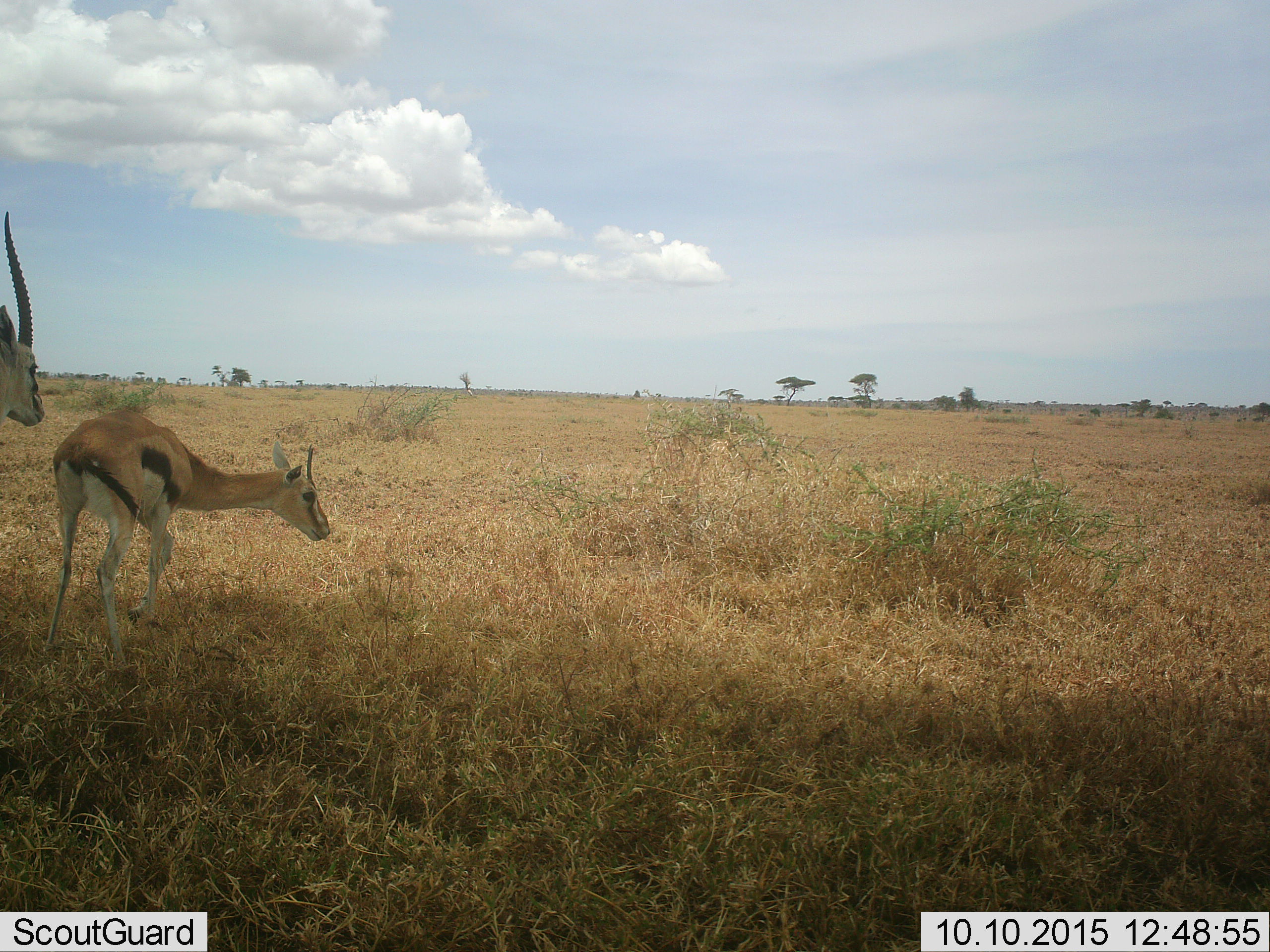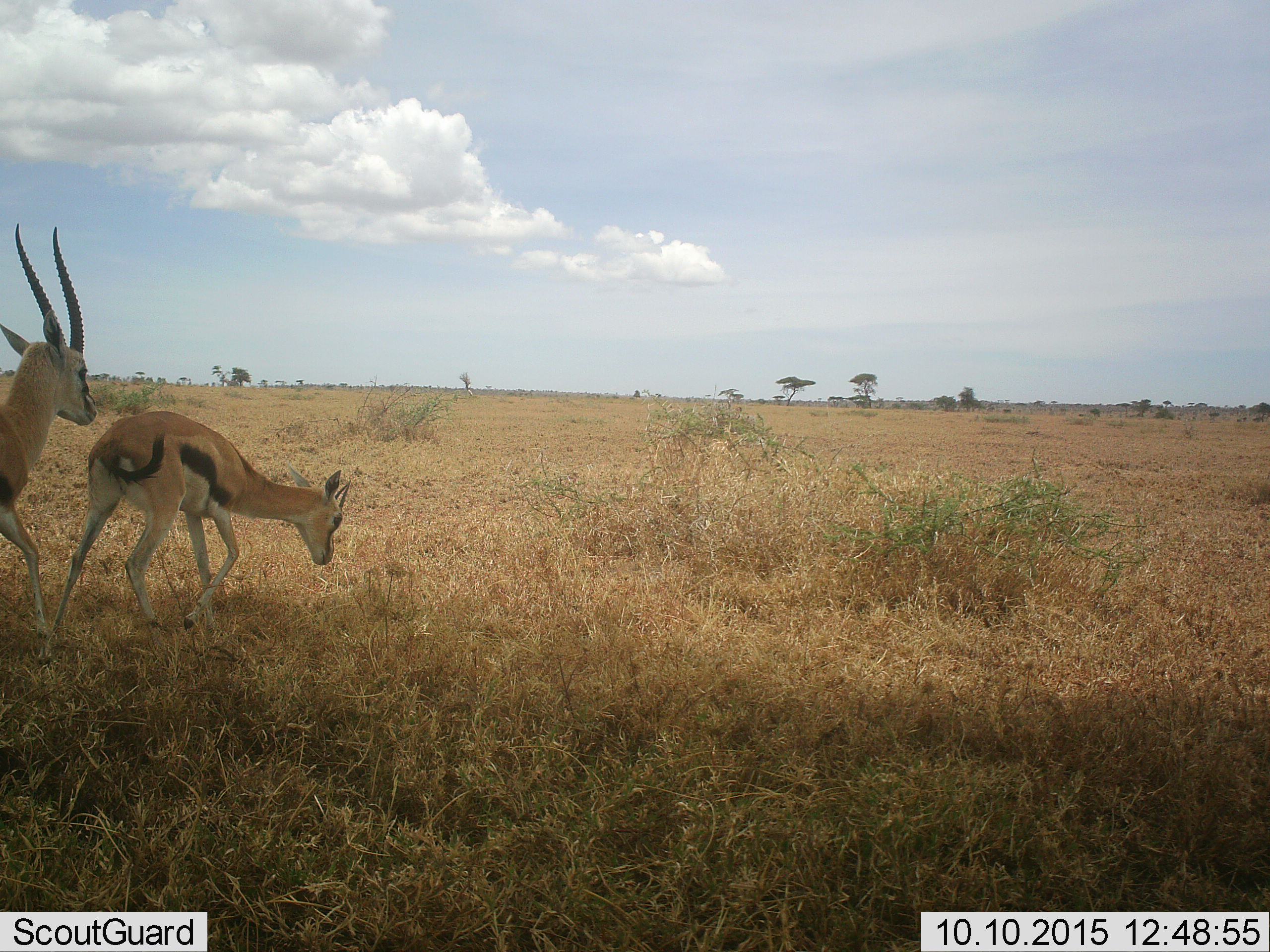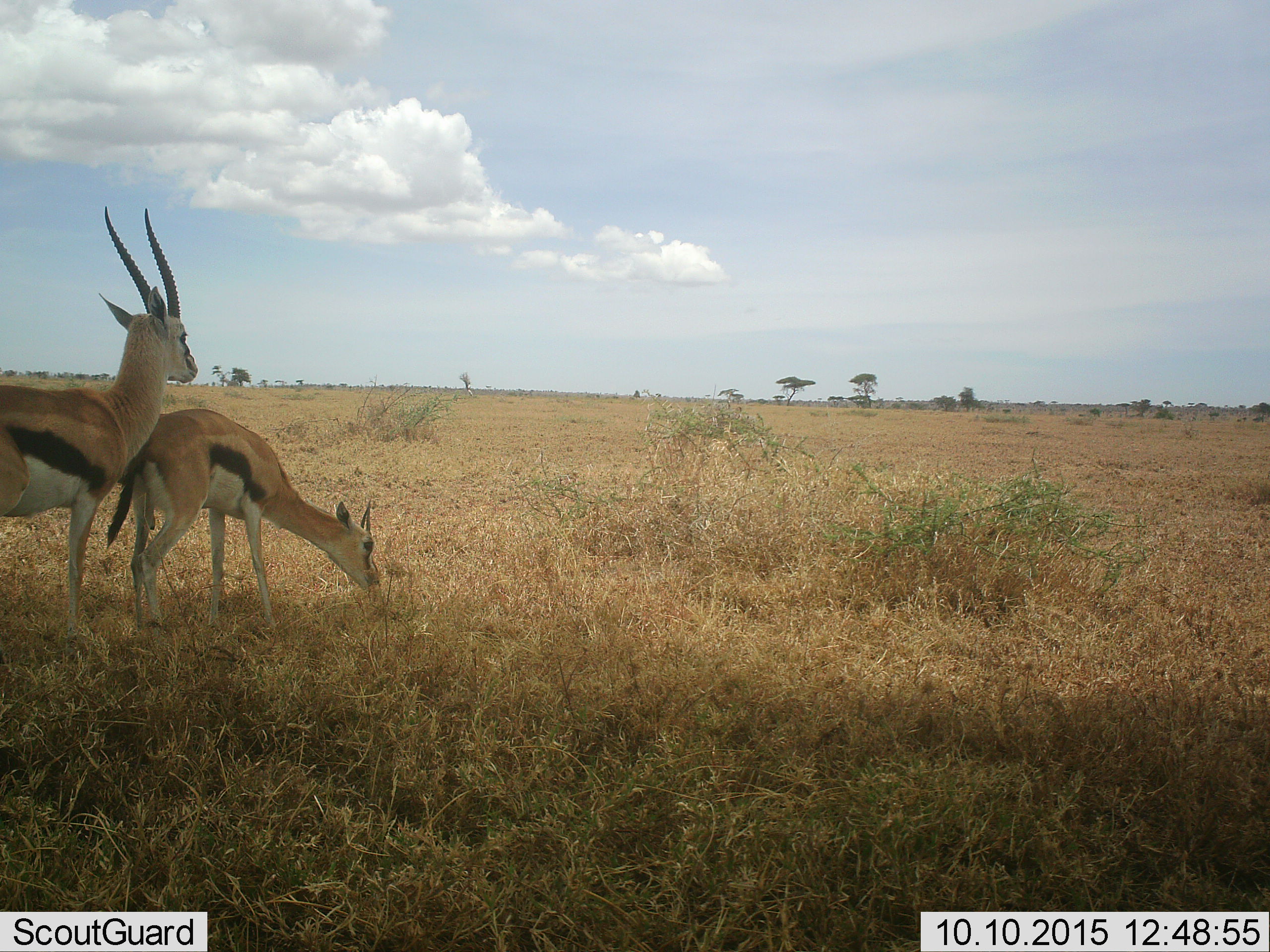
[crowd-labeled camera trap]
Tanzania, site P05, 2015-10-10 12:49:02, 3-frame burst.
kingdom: Animalia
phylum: Chordata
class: Mammalia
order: Artiodactyla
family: Bovidae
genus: Eudorcas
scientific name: Eudorcas thomsonii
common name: thomson's gazelle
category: gazellethomsons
Gazellethomsons (thomson's gazelle) (Eudorcas thomsonii), count 2. Behavior (volunteer vote fractions): standing 22%, resting 0%, moving 78%, interacting 11%. Young present (vote fraction): 11%. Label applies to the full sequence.